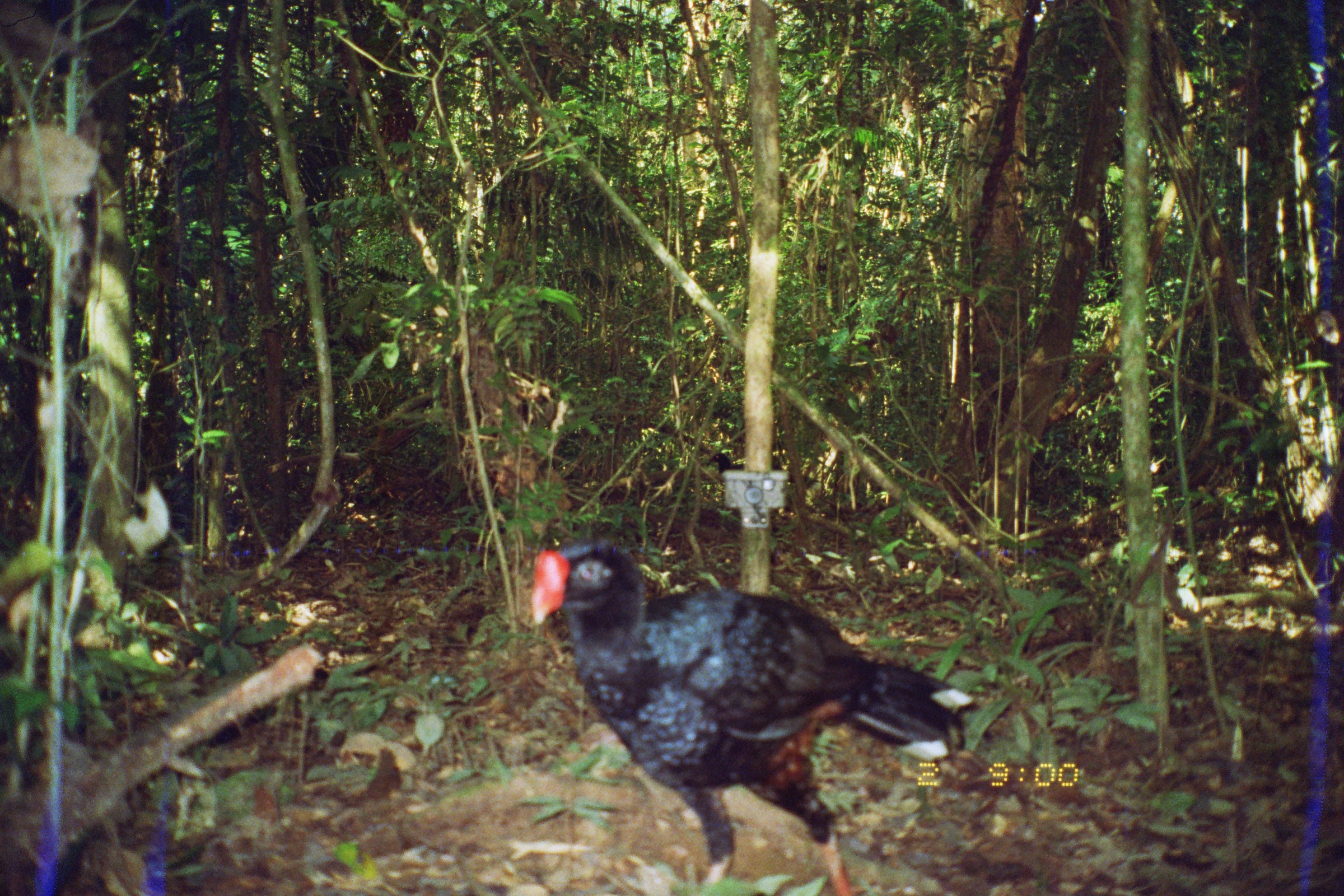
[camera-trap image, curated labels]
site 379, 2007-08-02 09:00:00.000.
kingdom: Animalia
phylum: Chordata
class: Aves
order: Galliformes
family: Cracidae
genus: Mitu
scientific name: Mitu tuberosum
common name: razor-billed curassow